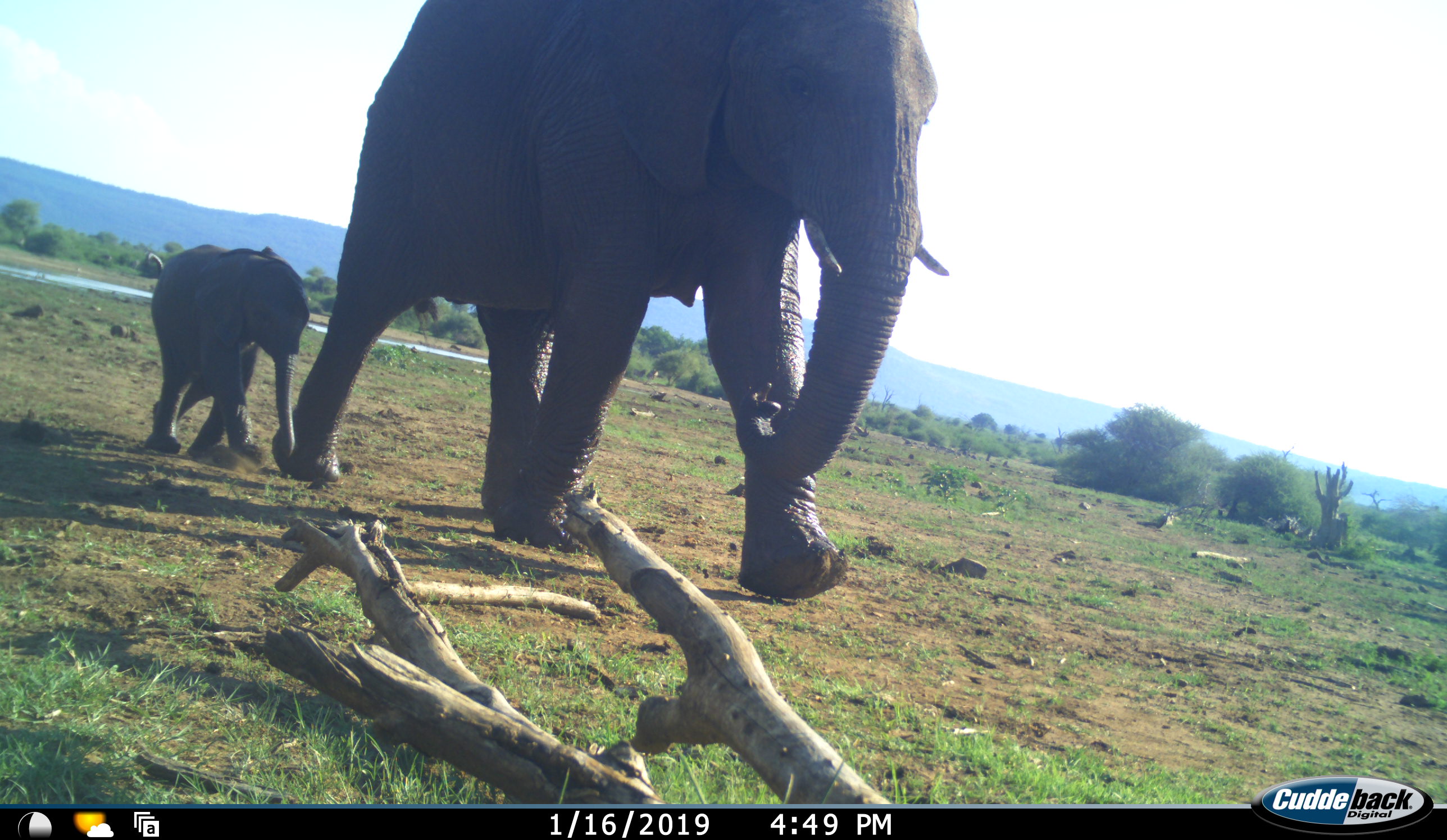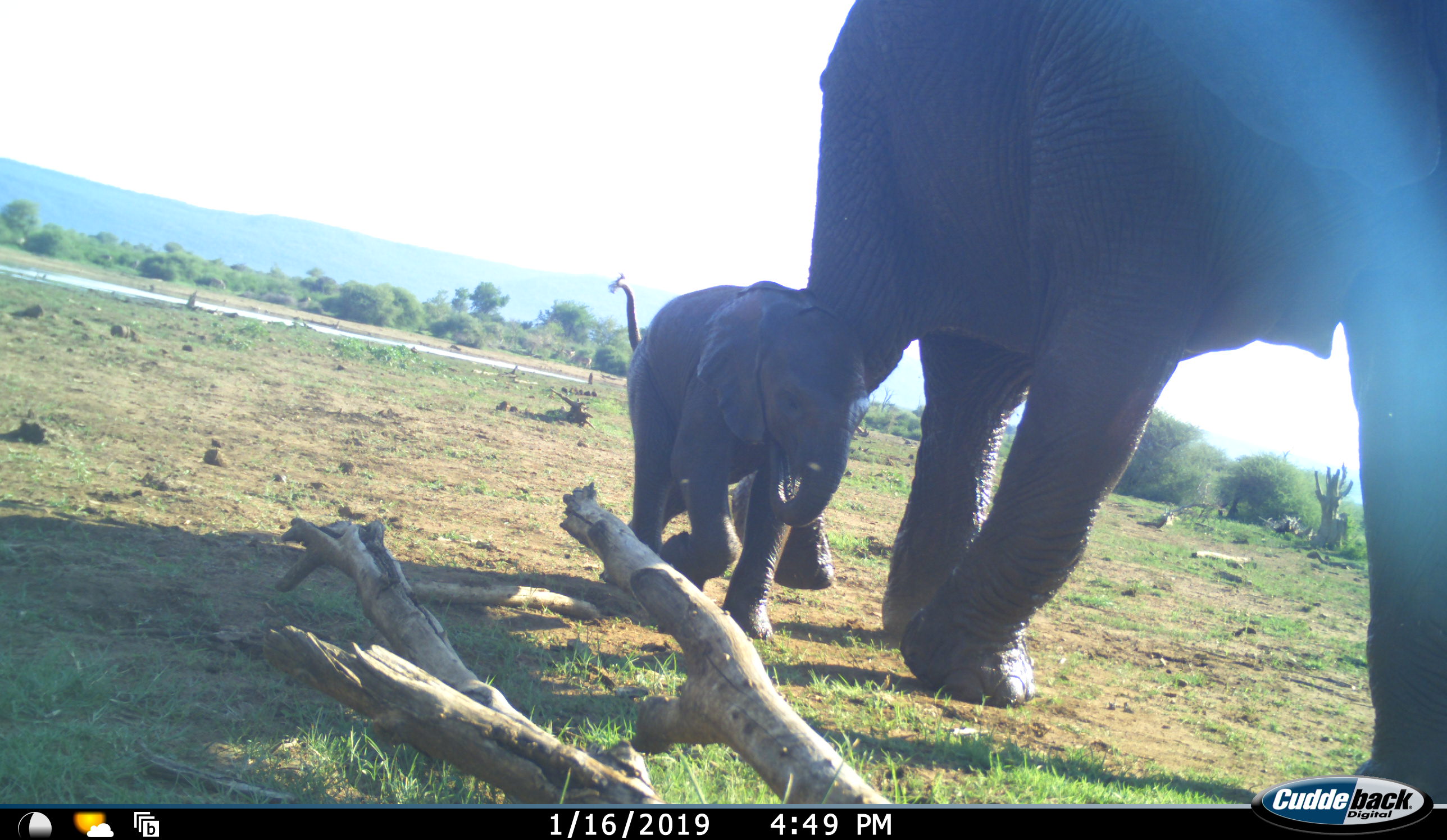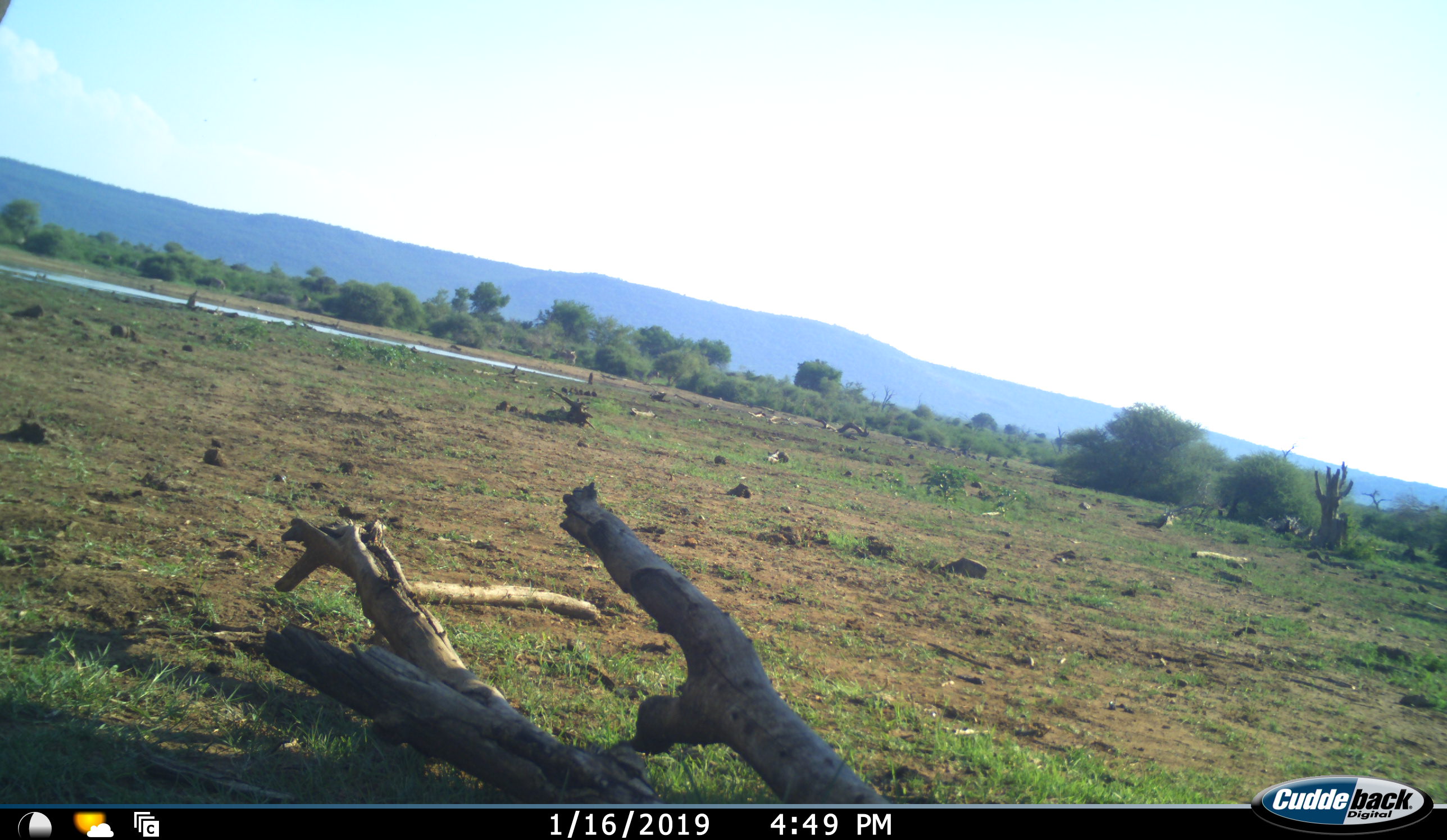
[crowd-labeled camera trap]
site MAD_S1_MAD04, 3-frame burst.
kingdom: Animalia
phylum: Chordata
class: Mammalia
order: Proboscidea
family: Elephantidae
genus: Loxodonta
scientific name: Loxodonta africana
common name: african bush elephant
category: elephant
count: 2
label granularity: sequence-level